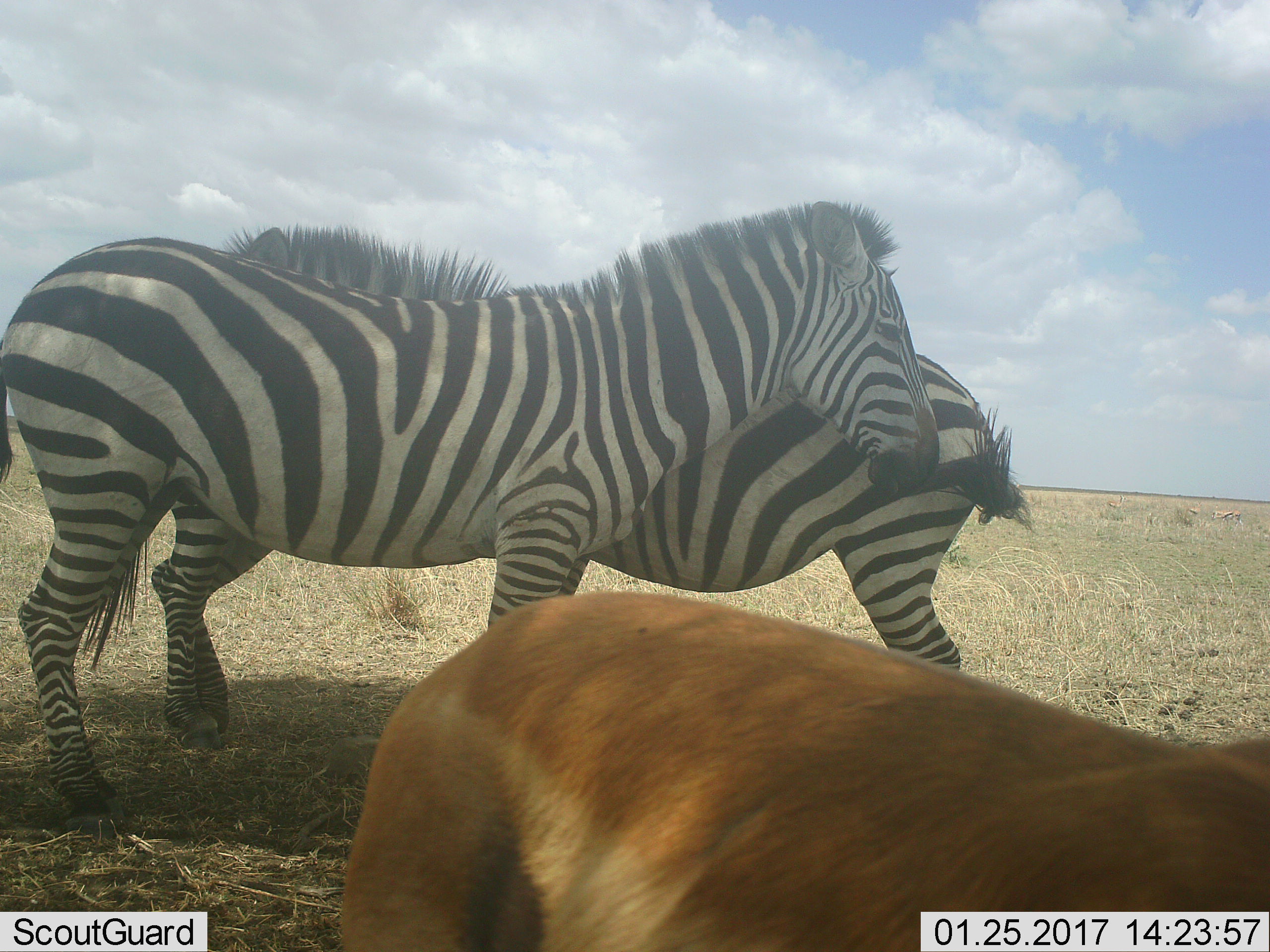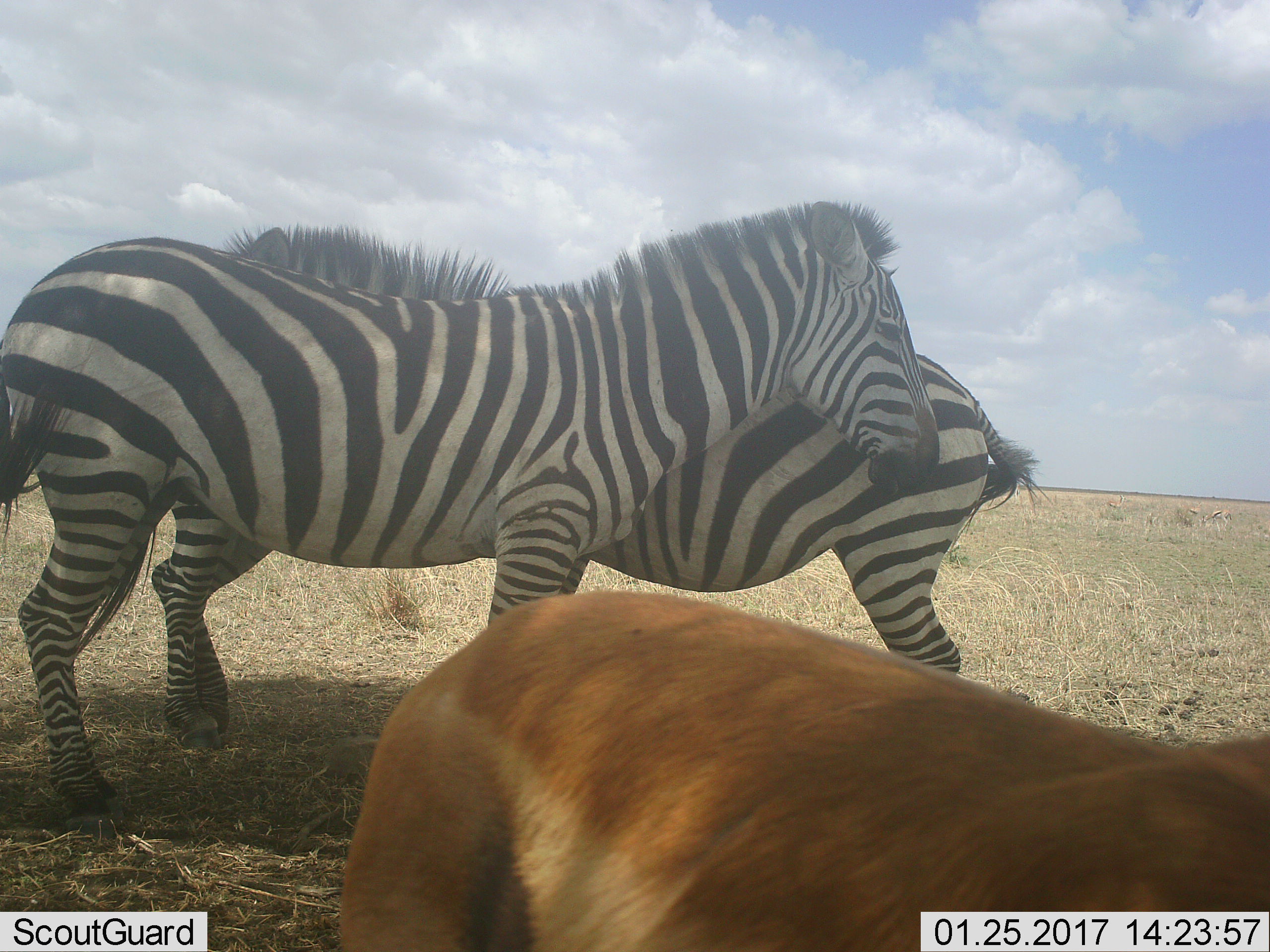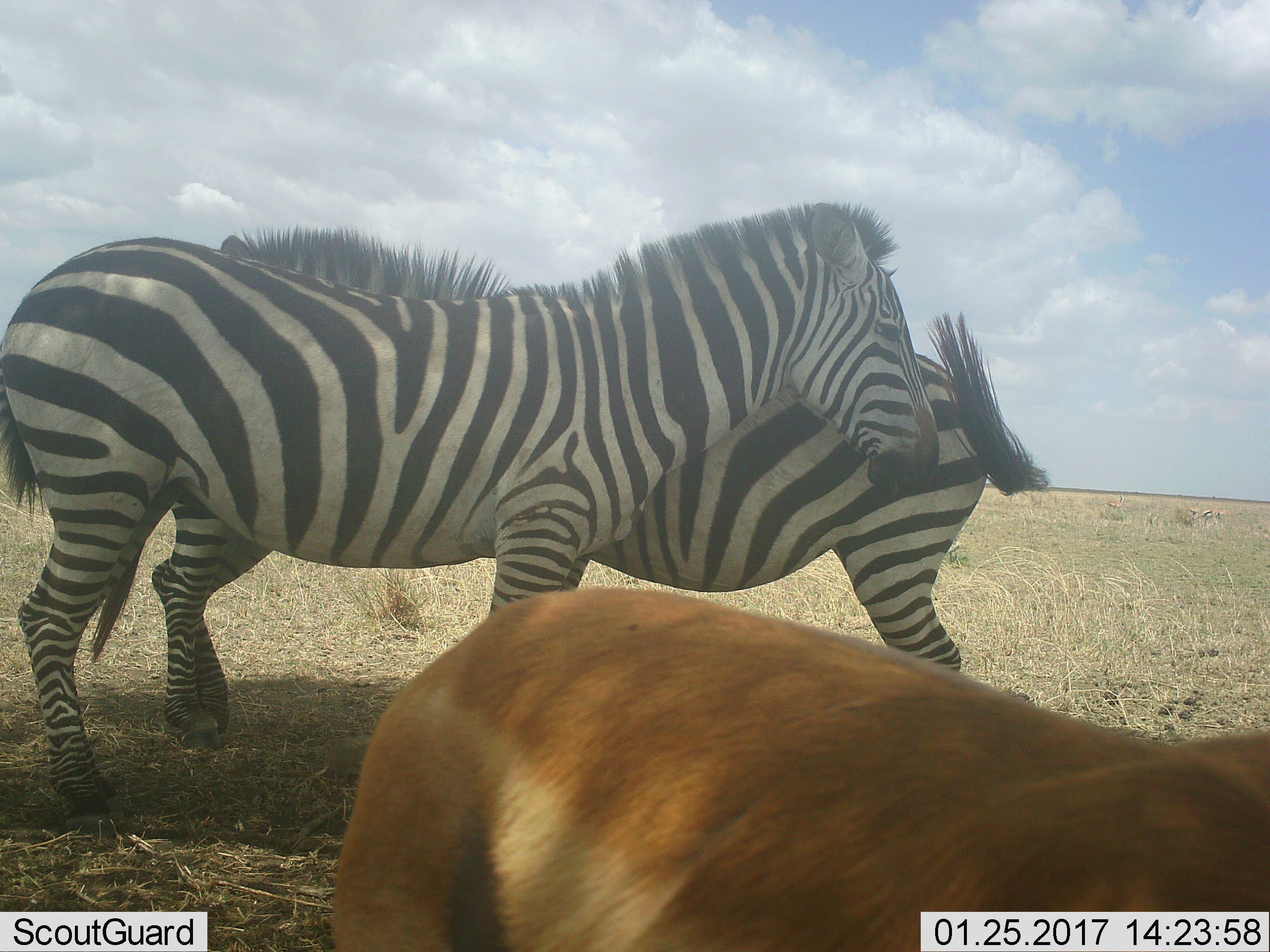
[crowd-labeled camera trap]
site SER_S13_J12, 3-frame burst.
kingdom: Animalia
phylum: Chordata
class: Mammalia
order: Artiodactyla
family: Bovidae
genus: Eudorcas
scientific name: Eudorcas thomsonii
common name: thomson's gazelle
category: gazellethomsons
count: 5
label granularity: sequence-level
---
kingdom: Animalia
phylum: Chordata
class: Mammalia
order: Perissodactyla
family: Equidae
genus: Equus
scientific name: Equus quagga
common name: plains zebra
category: zebraplains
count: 2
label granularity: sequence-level